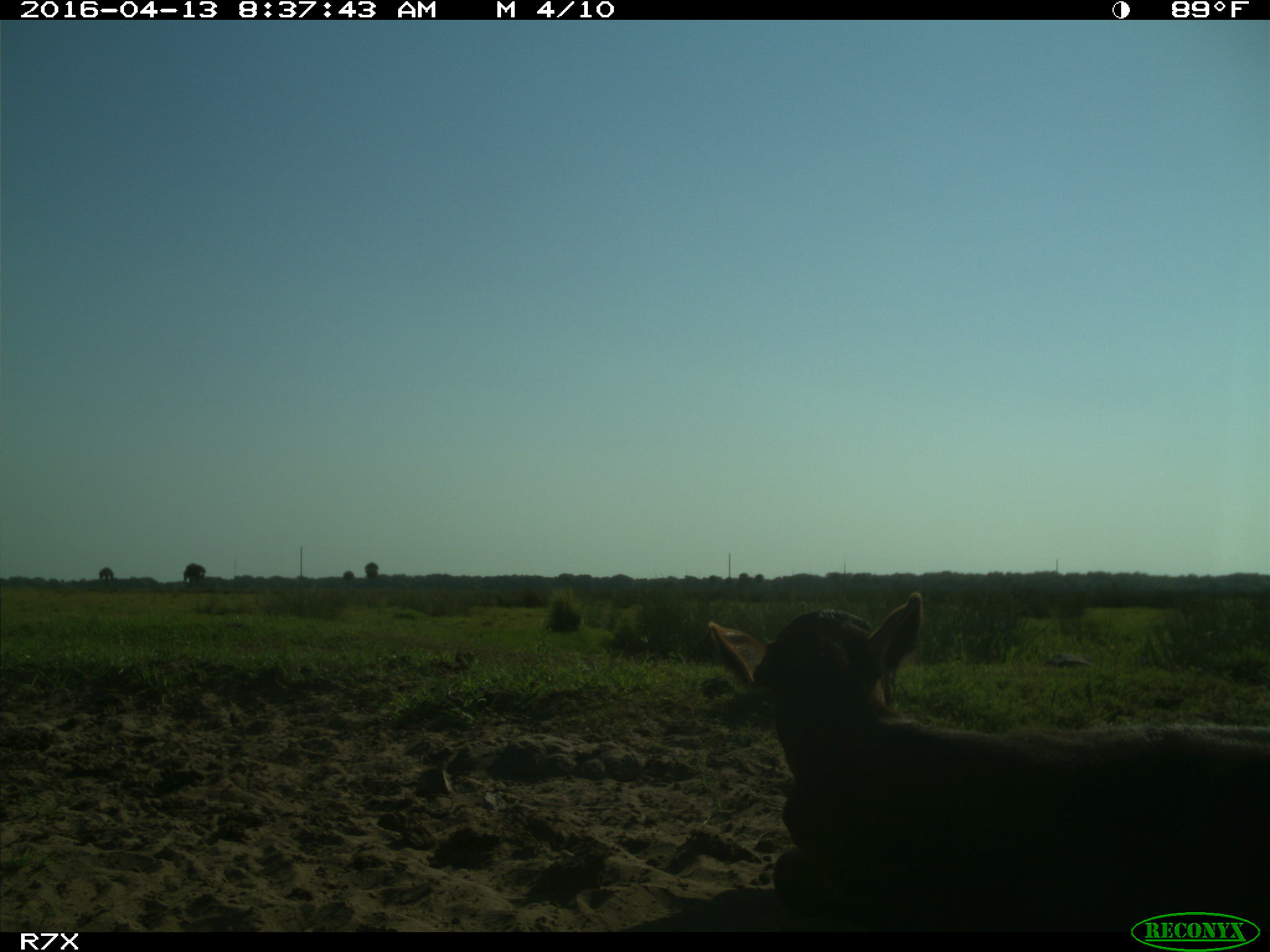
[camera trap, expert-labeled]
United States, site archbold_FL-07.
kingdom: Animalia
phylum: Chordata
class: Mammalia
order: Artiodactyla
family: Bovidae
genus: Bos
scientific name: Bos taurus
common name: domestic cow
Bos taurus (domestic cow).